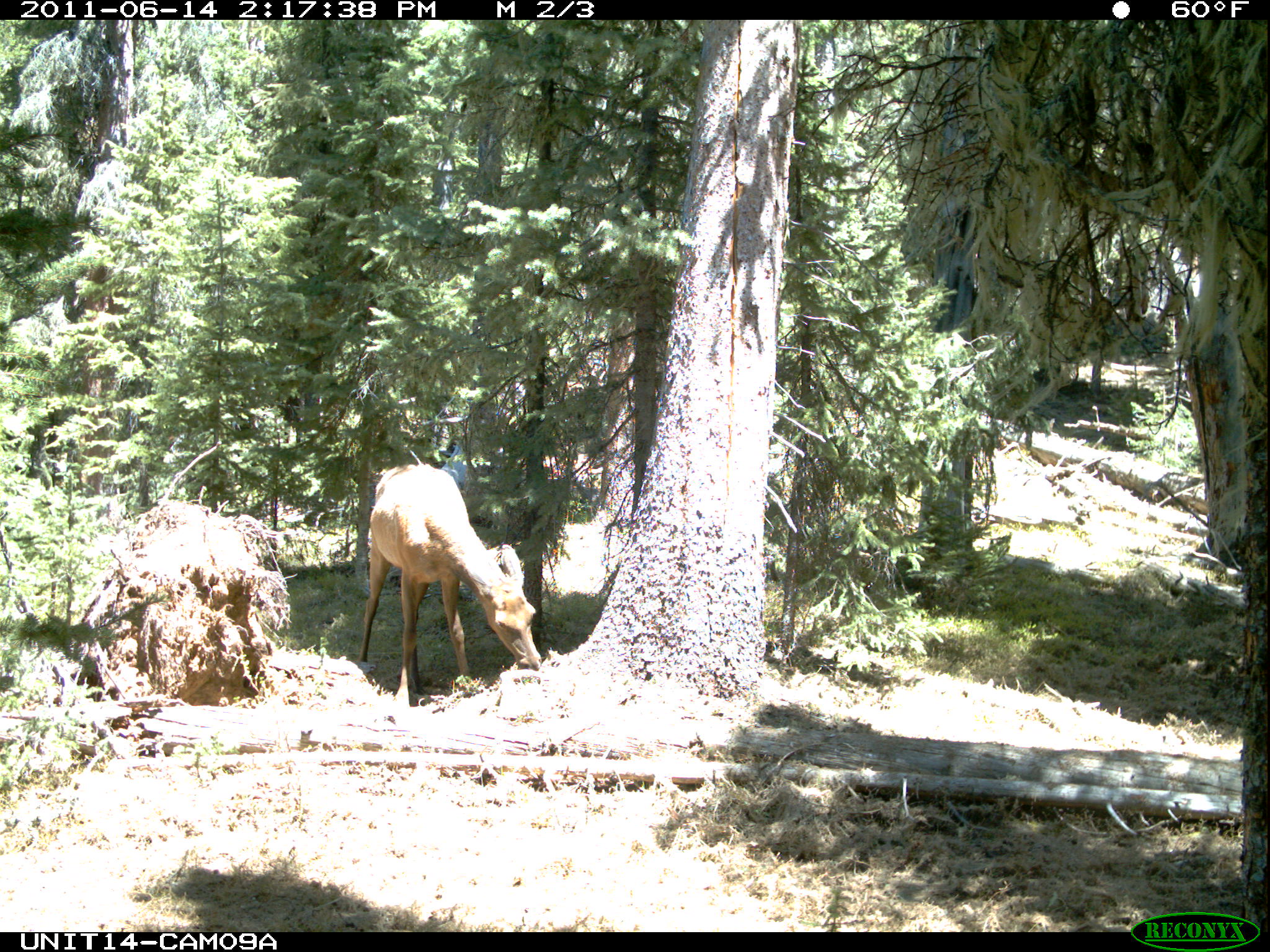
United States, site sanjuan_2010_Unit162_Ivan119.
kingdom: Animalia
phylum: Chordata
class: Mammalia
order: Artiodactyla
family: Cervidae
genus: Cervus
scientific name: Cervus elaphus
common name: red deer